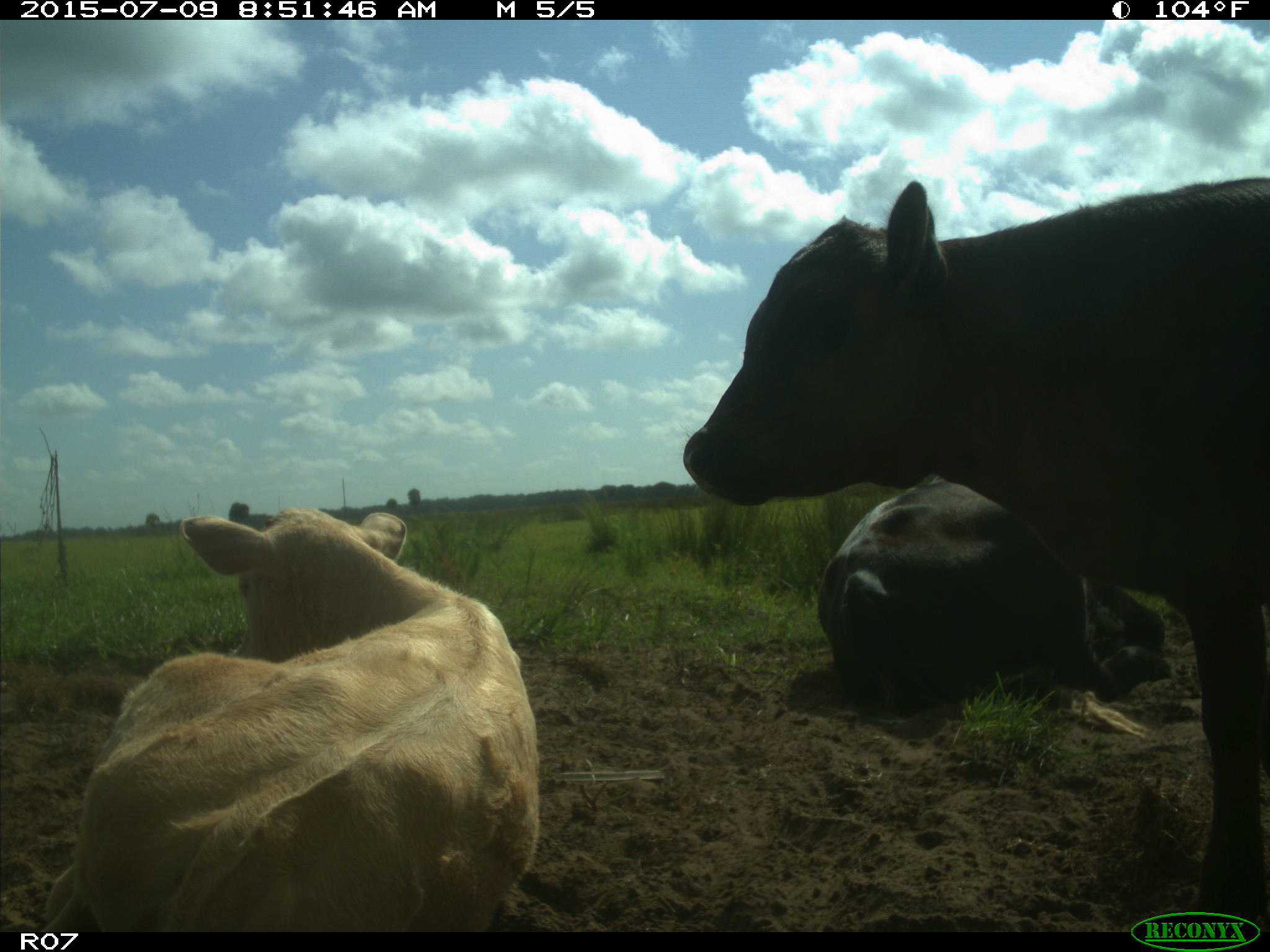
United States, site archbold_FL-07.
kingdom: Animalia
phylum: Chordata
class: Mammalia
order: Artiodactyla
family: Bovidae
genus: Bos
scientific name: Bos taurus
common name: domestic cow